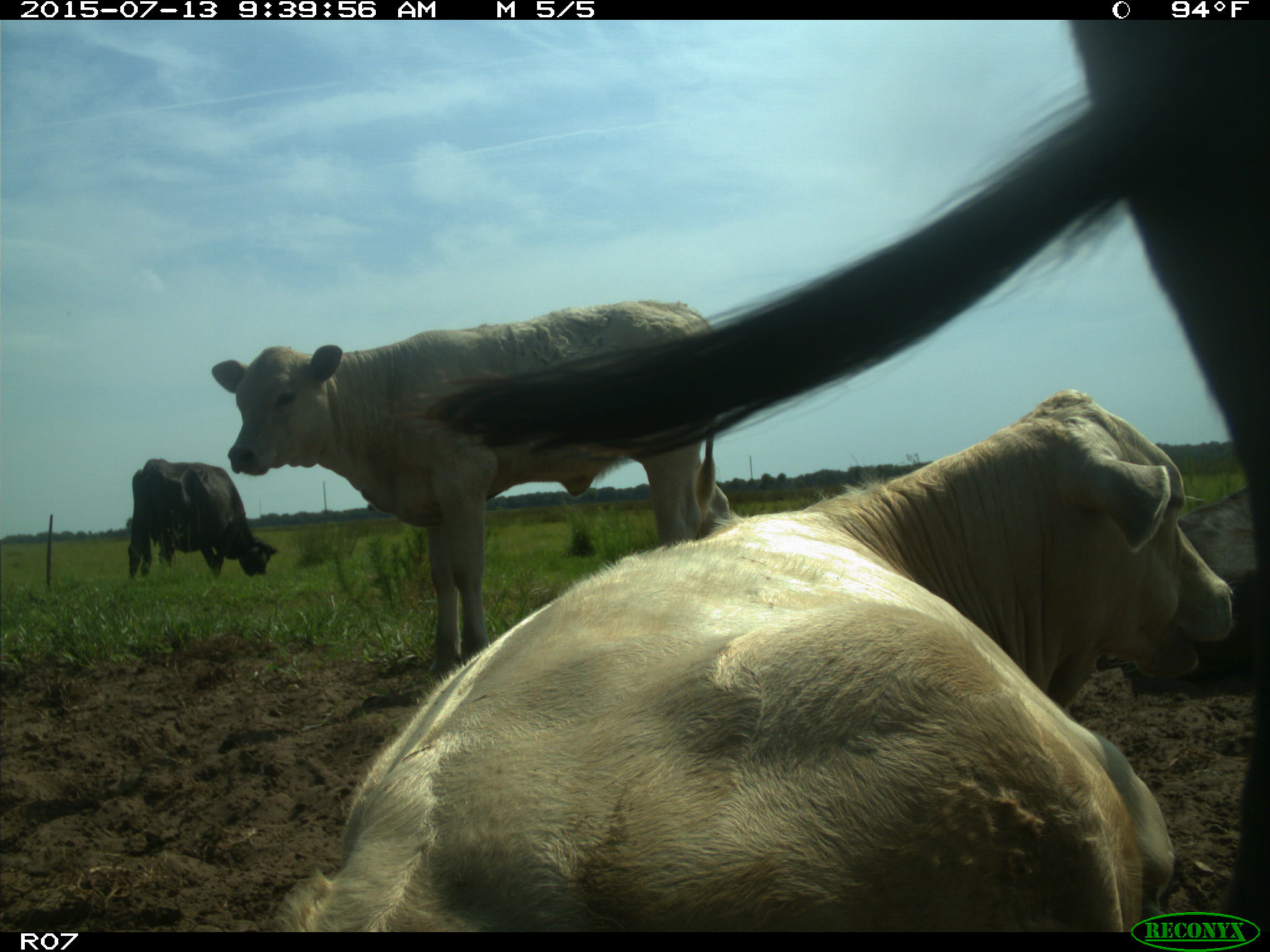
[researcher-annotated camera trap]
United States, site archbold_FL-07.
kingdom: Animalia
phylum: Chordata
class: Mammalia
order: Artiodactyla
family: Bovidae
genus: Bos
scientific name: Bos taurus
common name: domestic cow